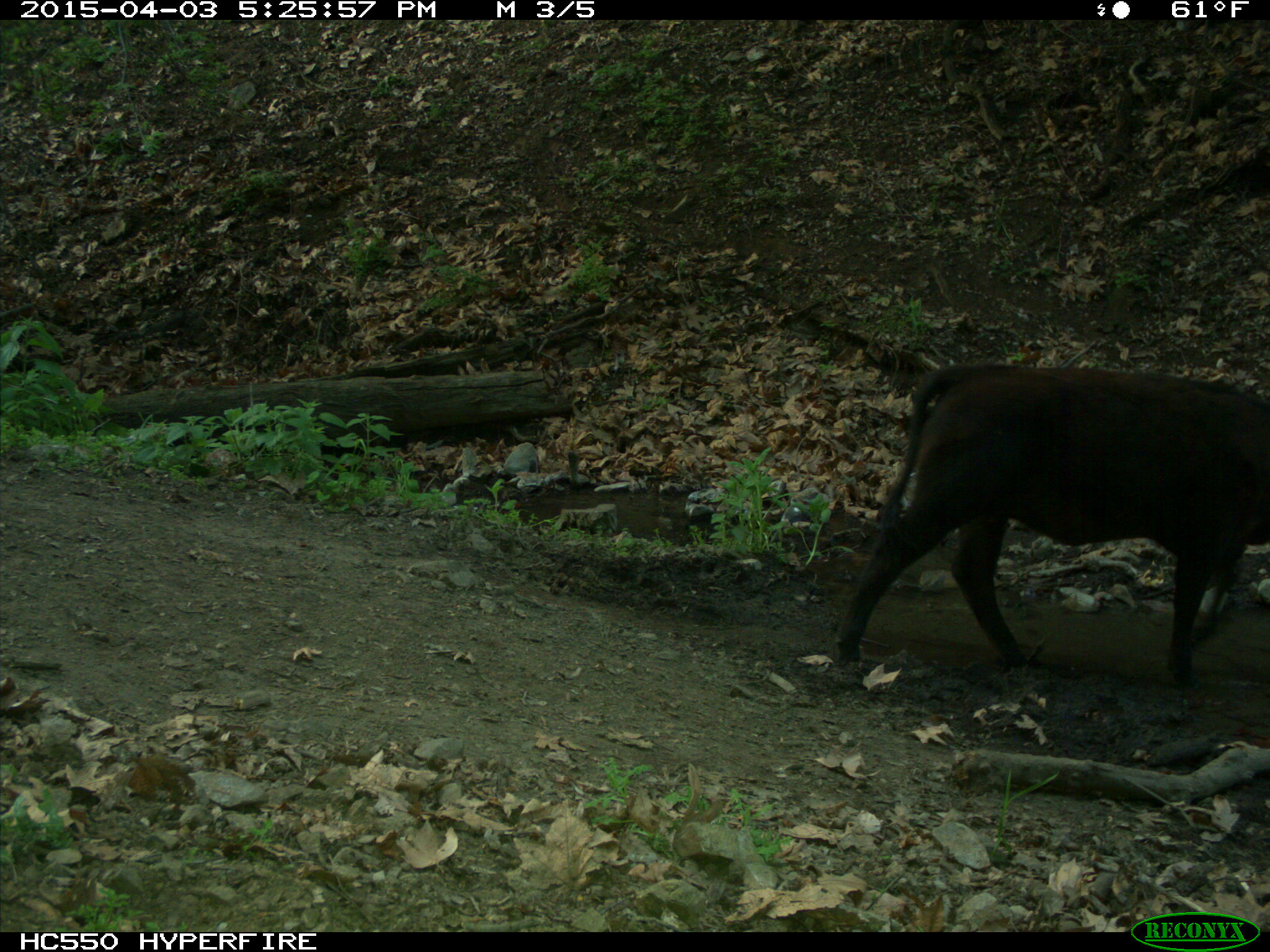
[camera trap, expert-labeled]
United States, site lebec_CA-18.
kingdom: Animalia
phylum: Chordata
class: Mammalia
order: Artiodactyla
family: Bovidae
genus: Bos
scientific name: Bos taurus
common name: domestic cow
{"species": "Bos taurus (domestic cow)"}